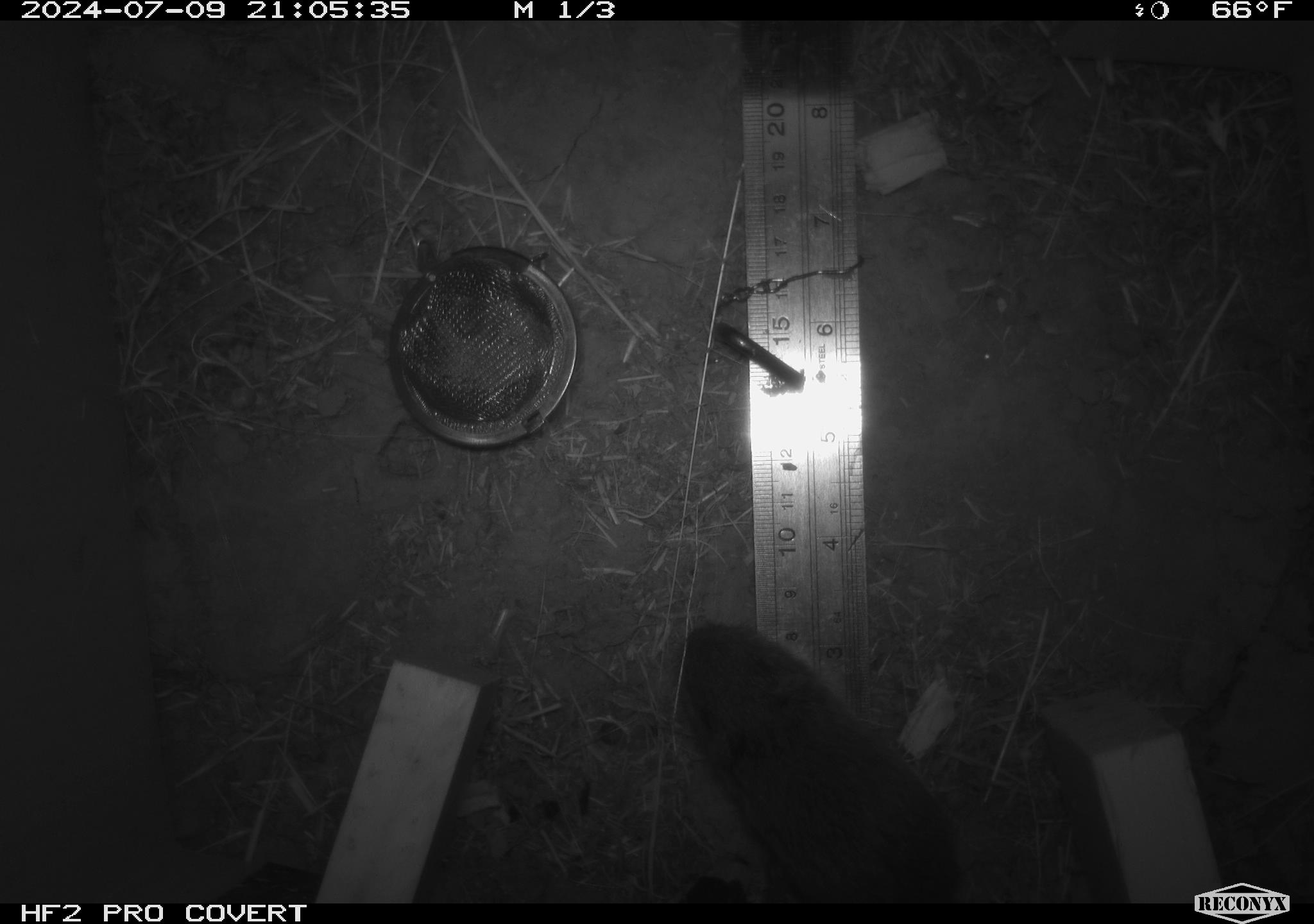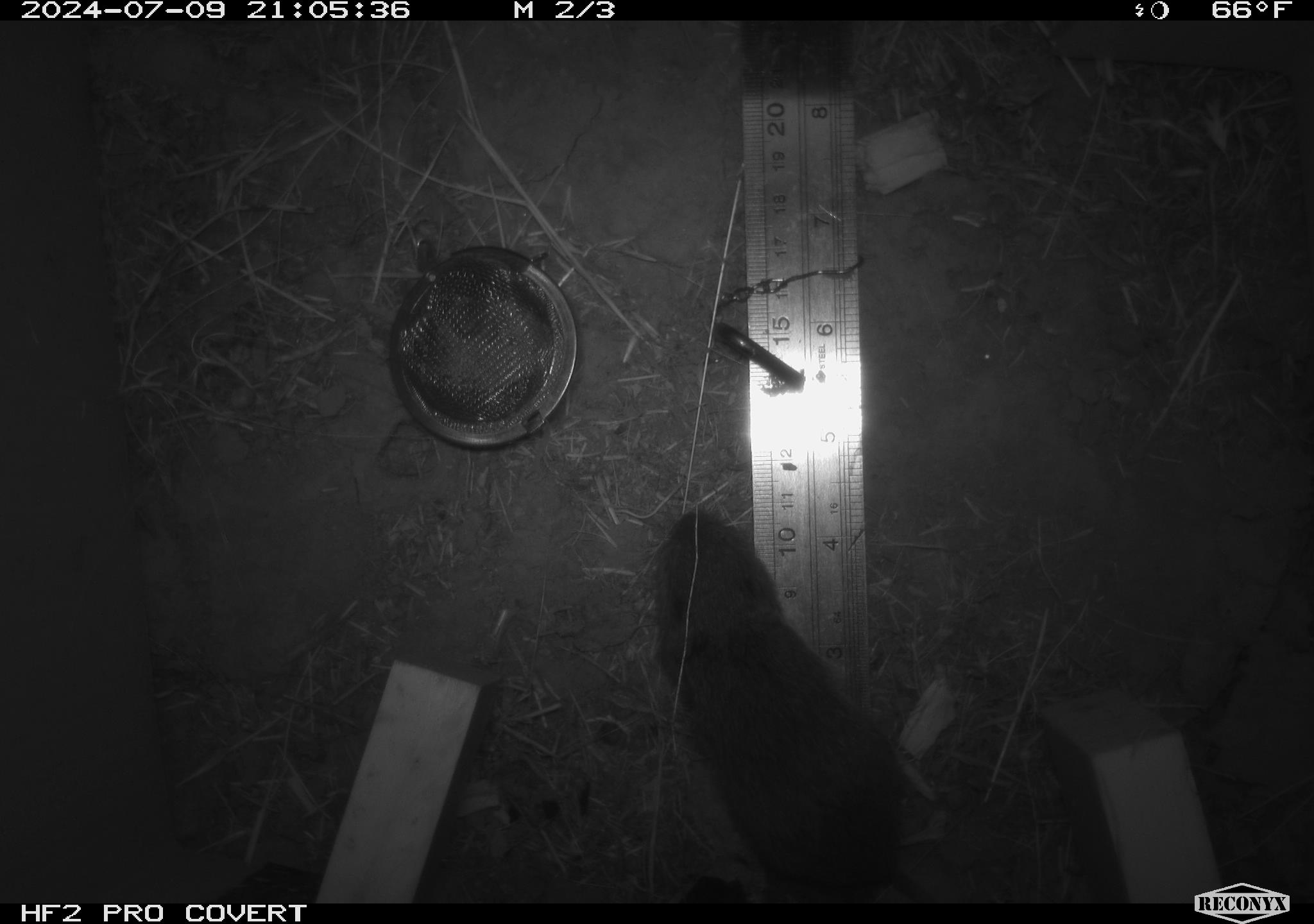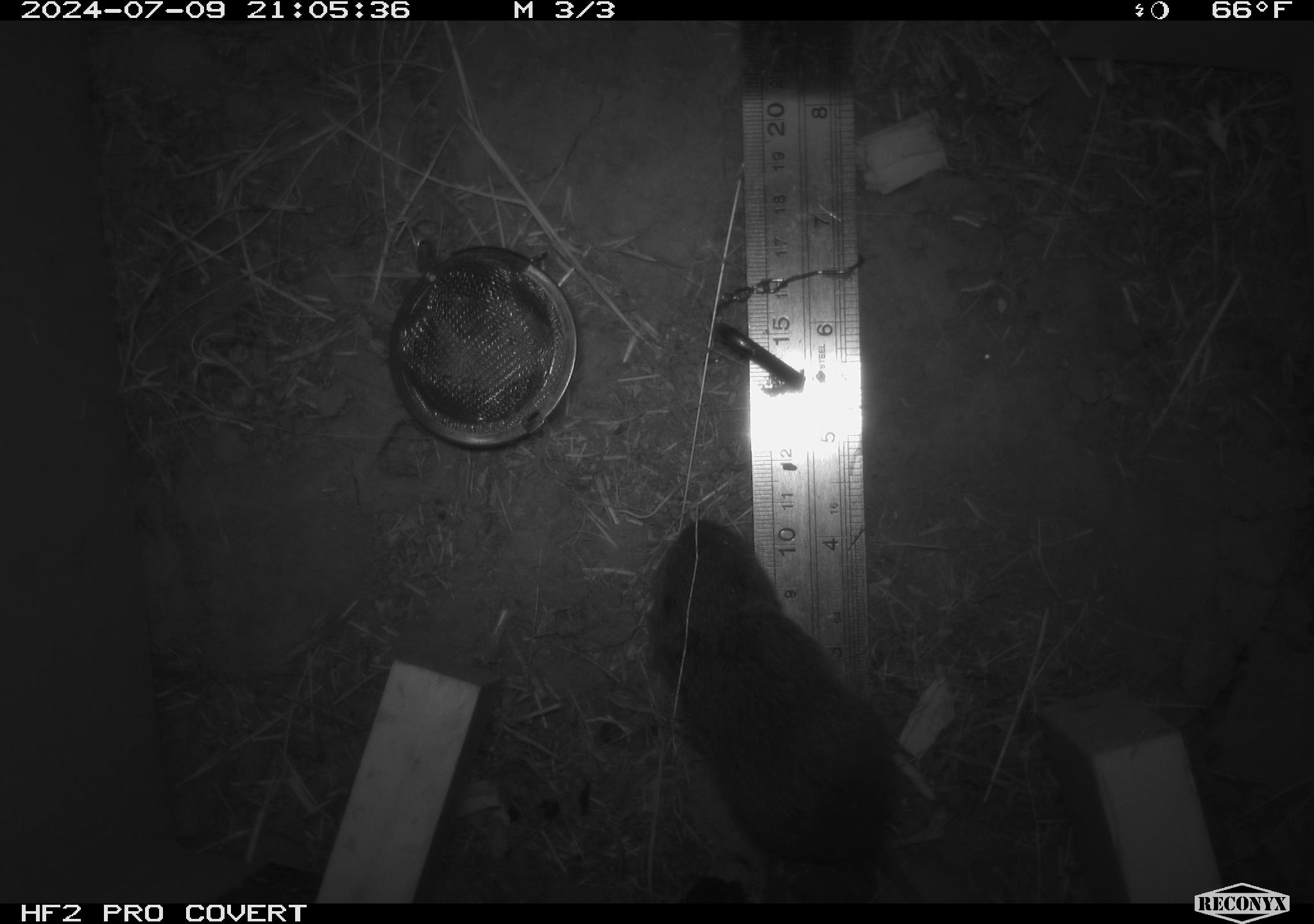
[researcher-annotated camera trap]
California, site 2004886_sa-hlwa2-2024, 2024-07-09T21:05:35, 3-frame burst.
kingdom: Animalia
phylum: Chordata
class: Mammalia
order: Rodentia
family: Cricetidae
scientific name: Arvicolinae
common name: voles, lemmings, and muskrats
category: arvicolinae subfamily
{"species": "arvicolinae subfamily (voles, lemmings, and muskrats) (Arvicolinae)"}